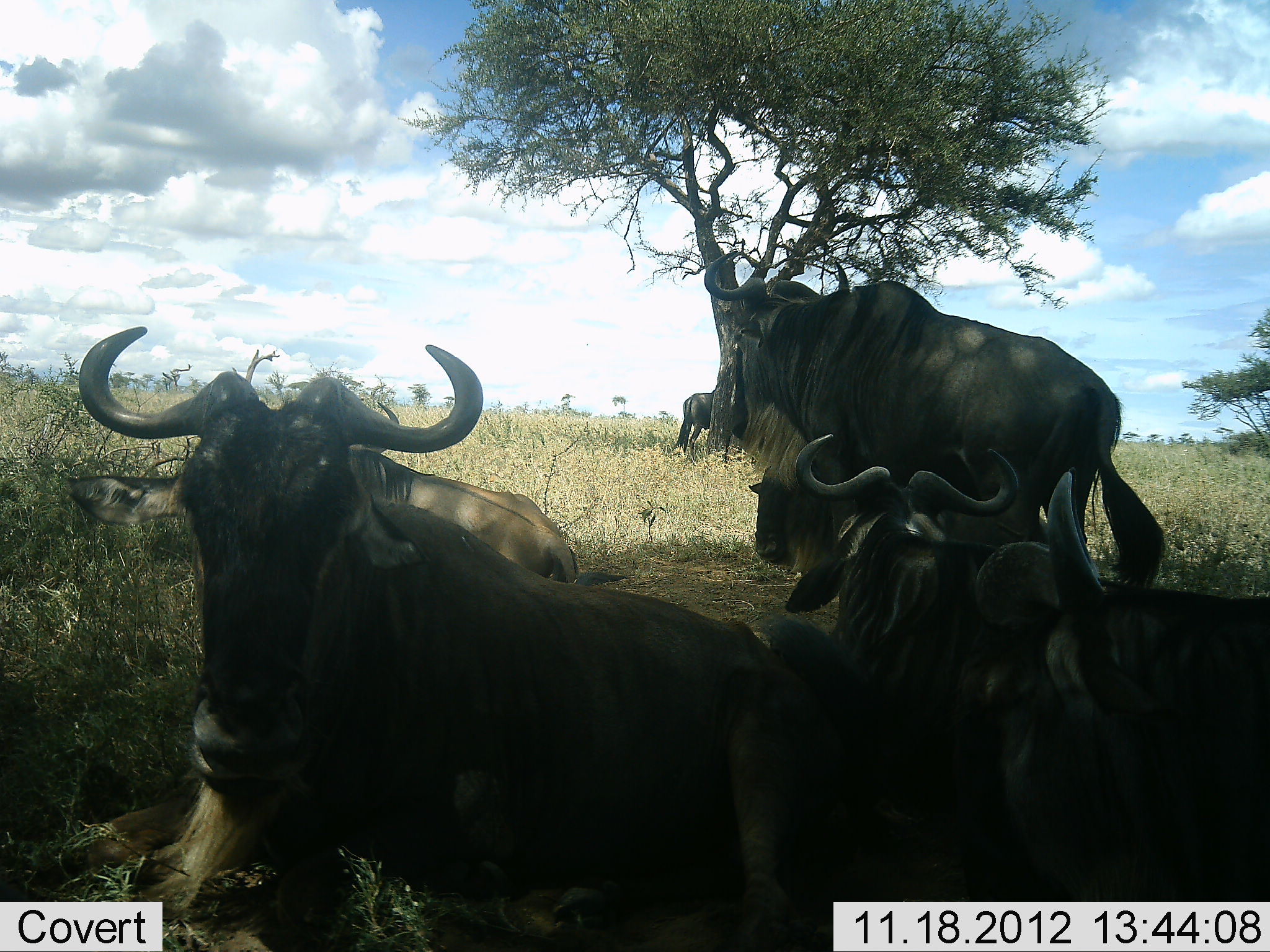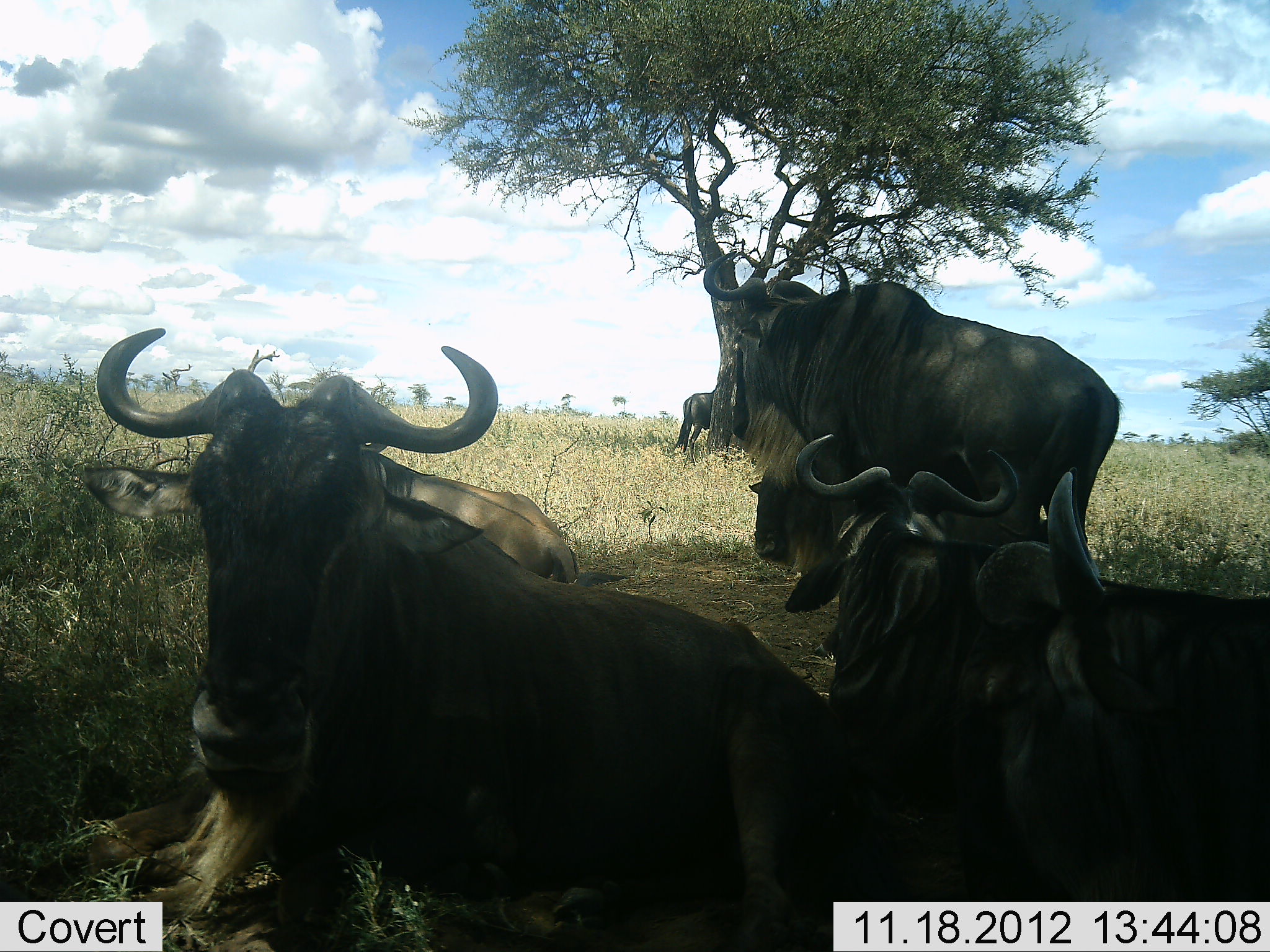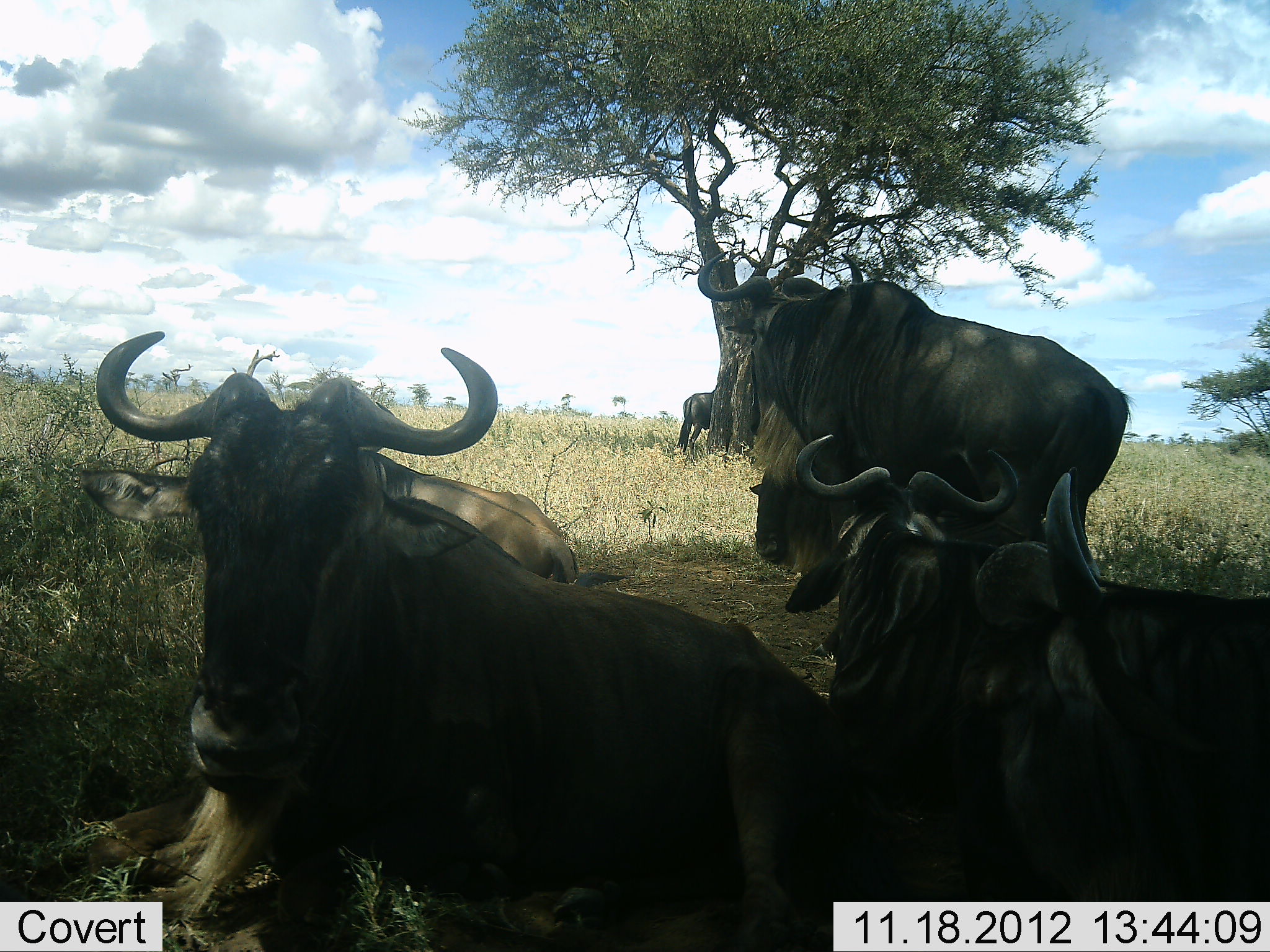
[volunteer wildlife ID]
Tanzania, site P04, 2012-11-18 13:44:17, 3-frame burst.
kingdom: Animalia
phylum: Chordata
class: Mammalia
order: Artiodactyla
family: Bovidae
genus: Connochaetes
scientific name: Connochaetes taurinus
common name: blue wildebeest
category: wildebeest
Wildebeest (blue wildebeest) (Connochaetes taurinus), count 7. Behavior (volunteer vote fractions): standing 80%, resting 100%, moving 10%, interacting 10%. Young present (vote fraction): 0%. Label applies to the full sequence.